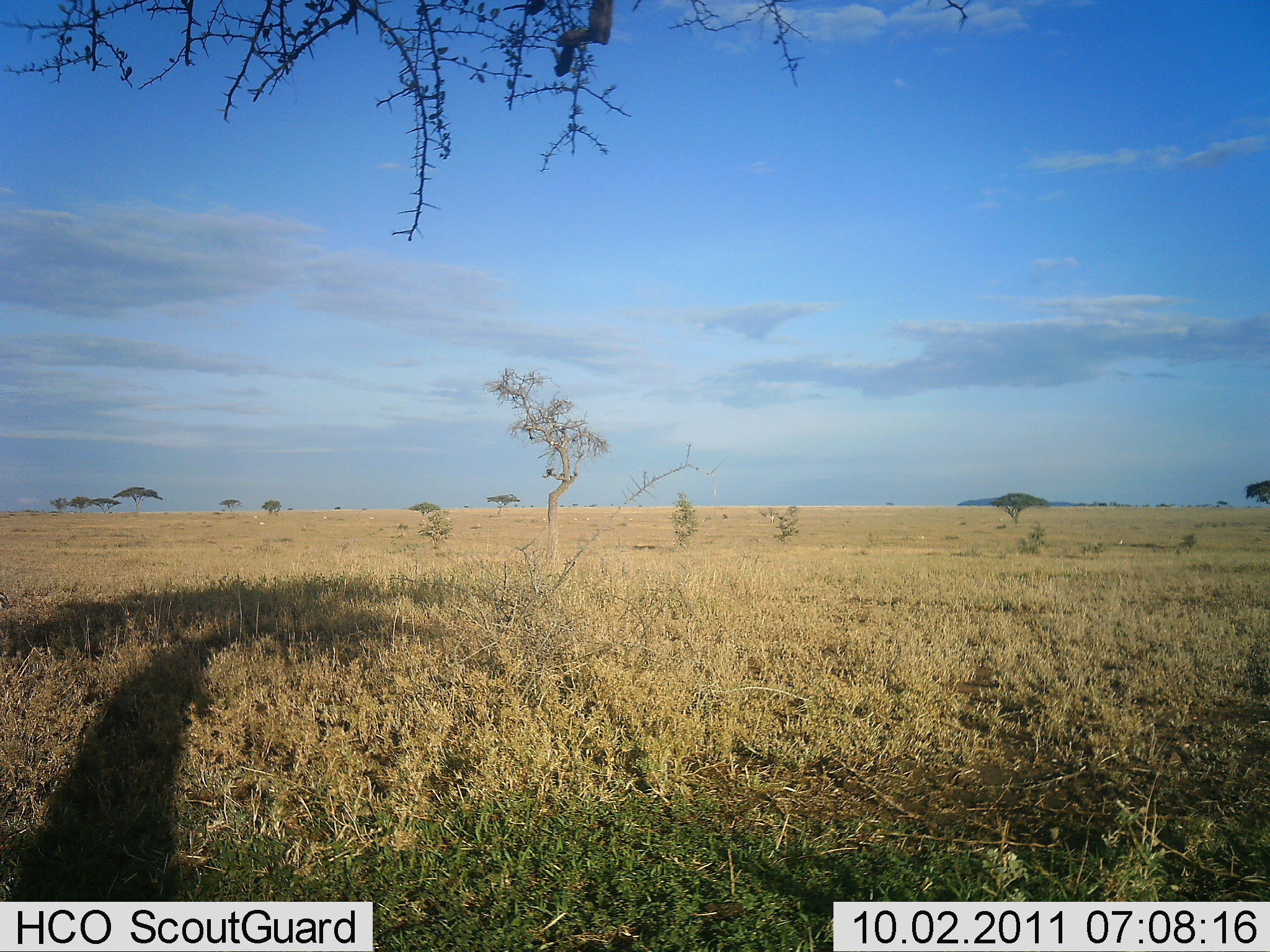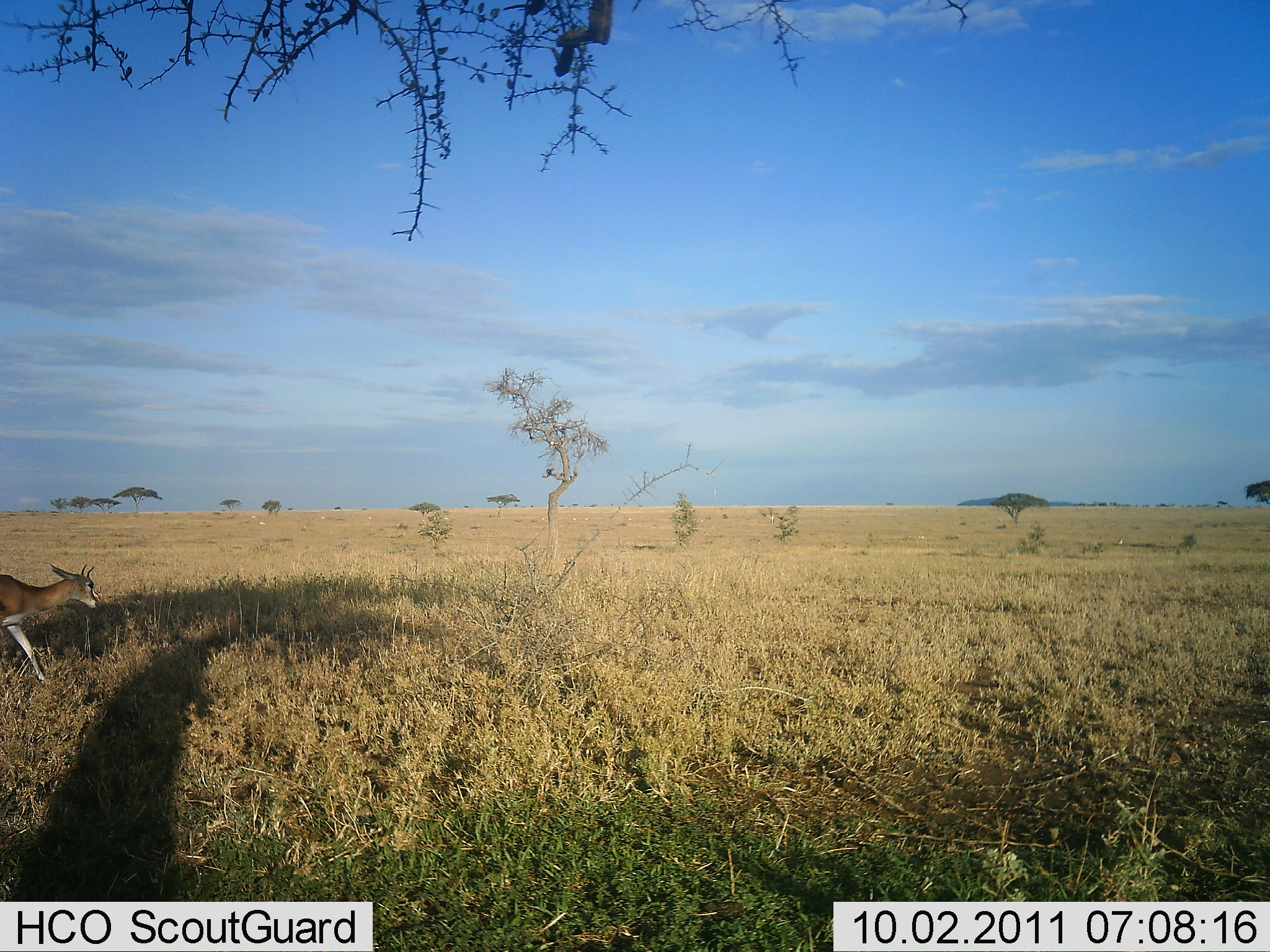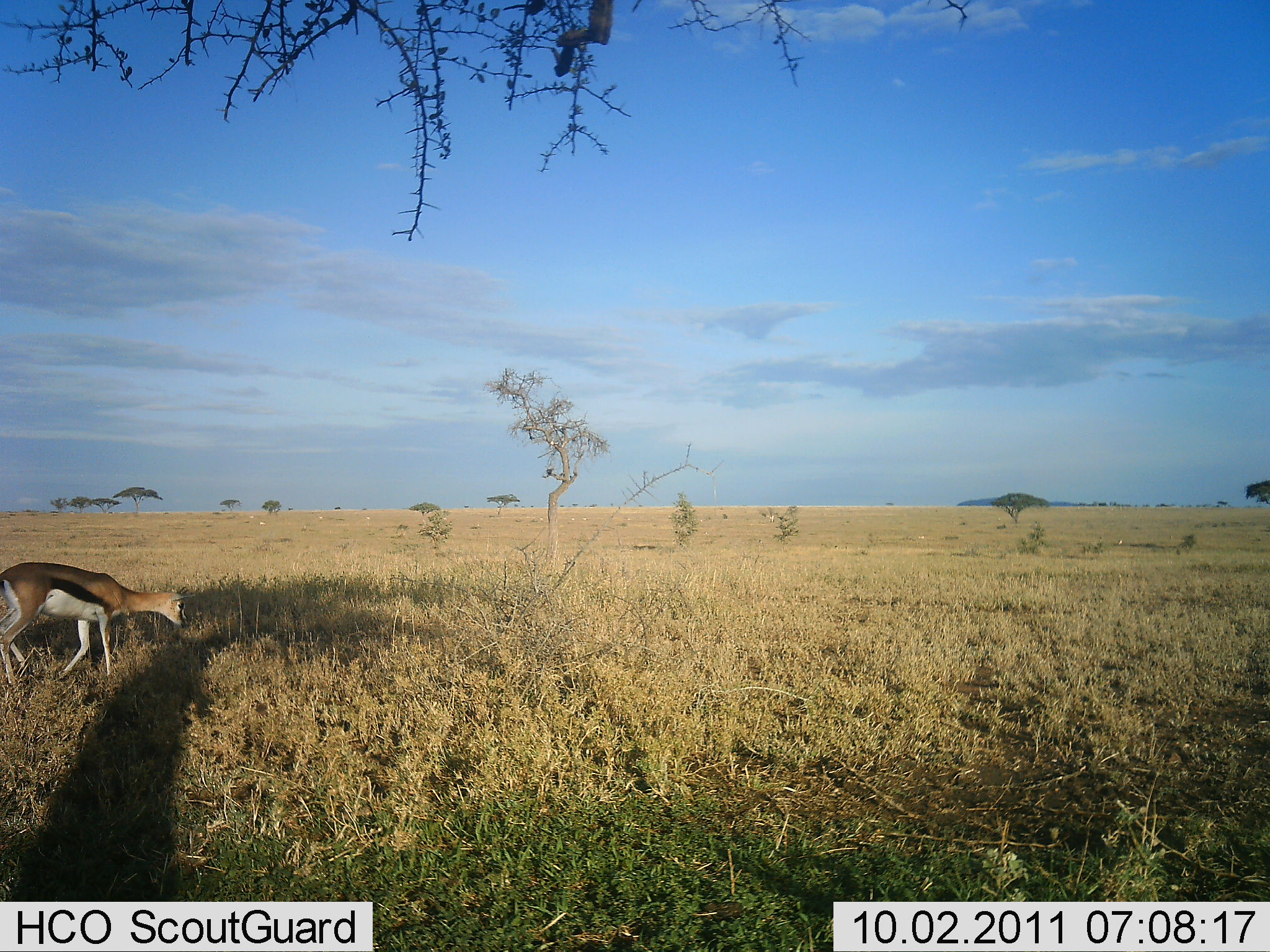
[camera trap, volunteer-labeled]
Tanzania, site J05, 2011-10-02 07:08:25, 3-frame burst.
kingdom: Animalia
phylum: Chordata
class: Mammalia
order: Artiodactyla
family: Bovidae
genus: Eudorcas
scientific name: Eudorcas thomsonii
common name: thomson's gazelle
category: gazellethomsons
Gazellethomsons (thomson's gazelle) (Eudorcas thomsonii), count 1. Behavior (volunteer vote fractions): standing 0%, resting 0%, moving 100%, interacting 0%. Young present (vote fraction): 0%. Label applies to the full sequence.